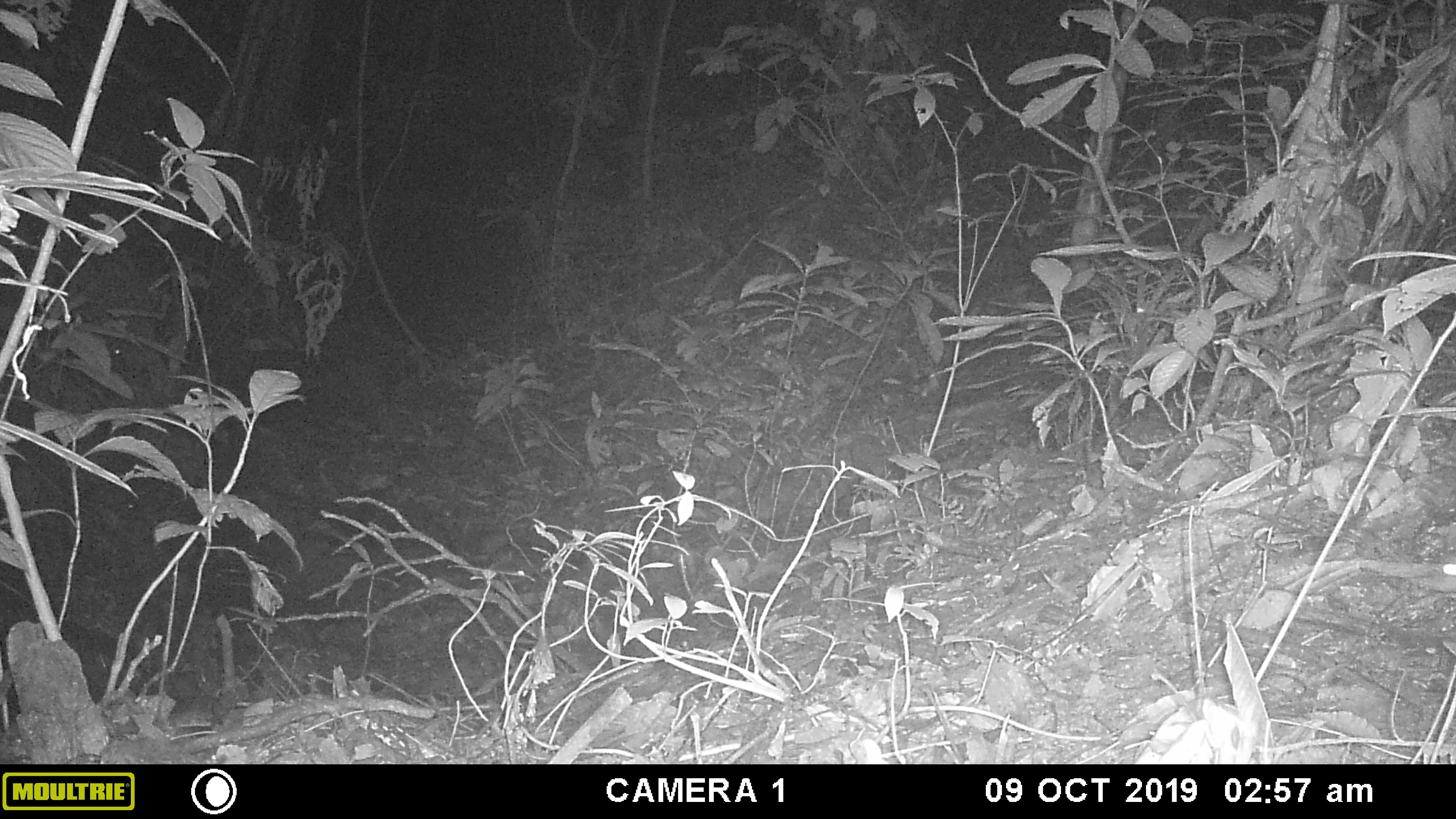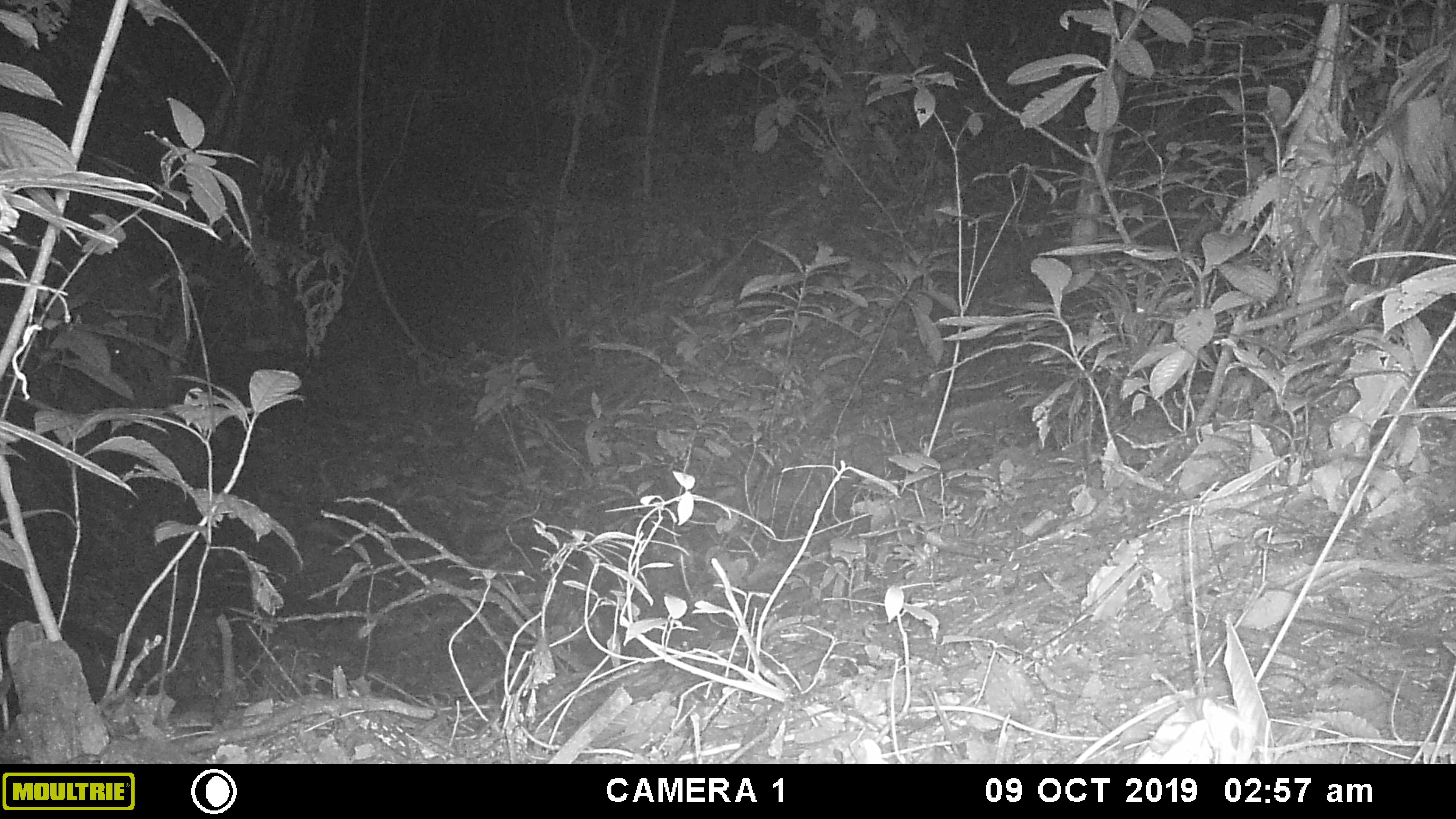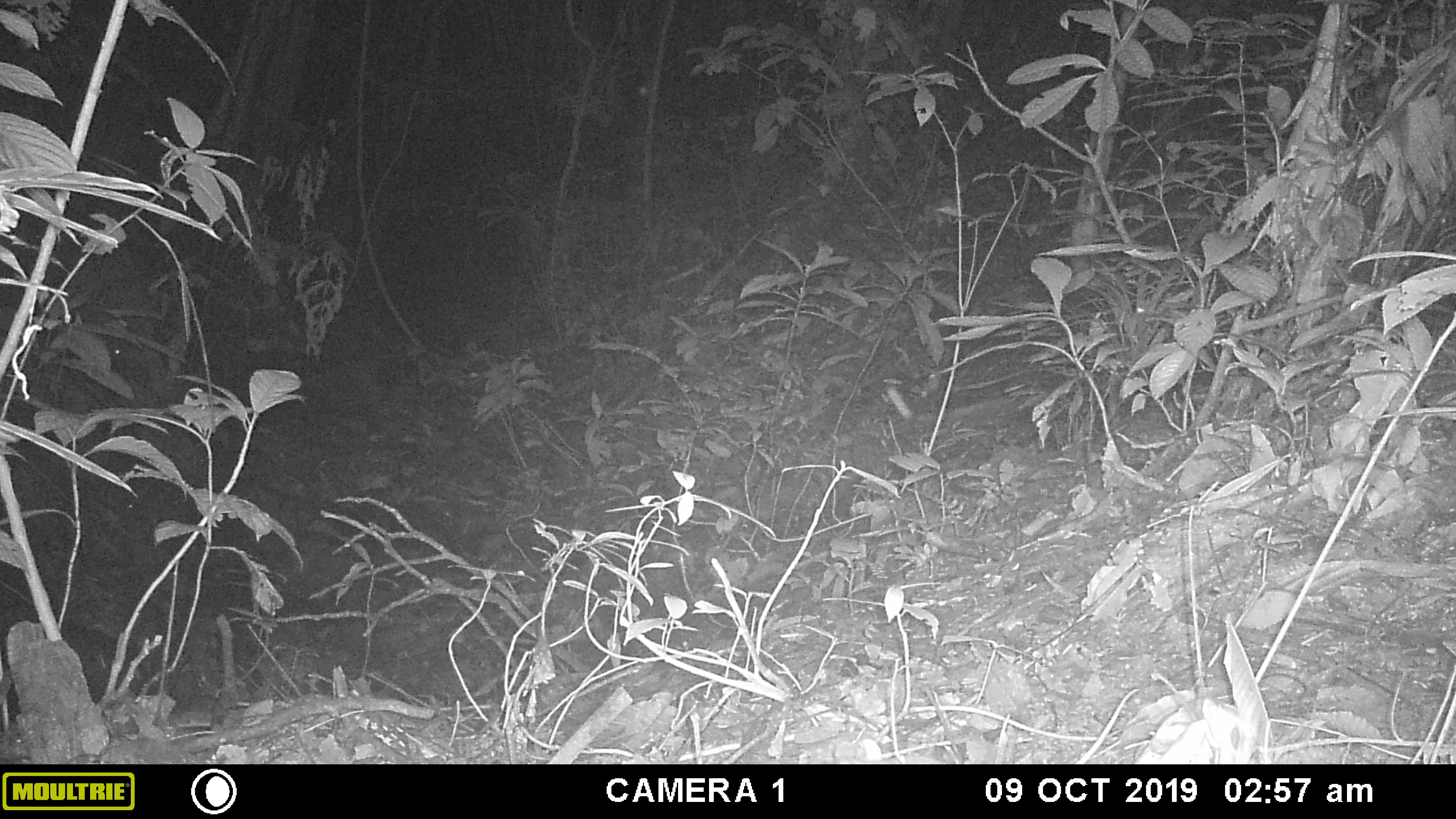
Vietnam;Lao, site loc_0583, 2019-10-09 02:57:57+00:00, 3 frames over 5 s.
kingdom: Animalia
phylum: Chordata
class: Mammalia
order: Rodentia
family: Muridae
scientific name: Muridae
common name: old-world mice and rats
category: unidentified murid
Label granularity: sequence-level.